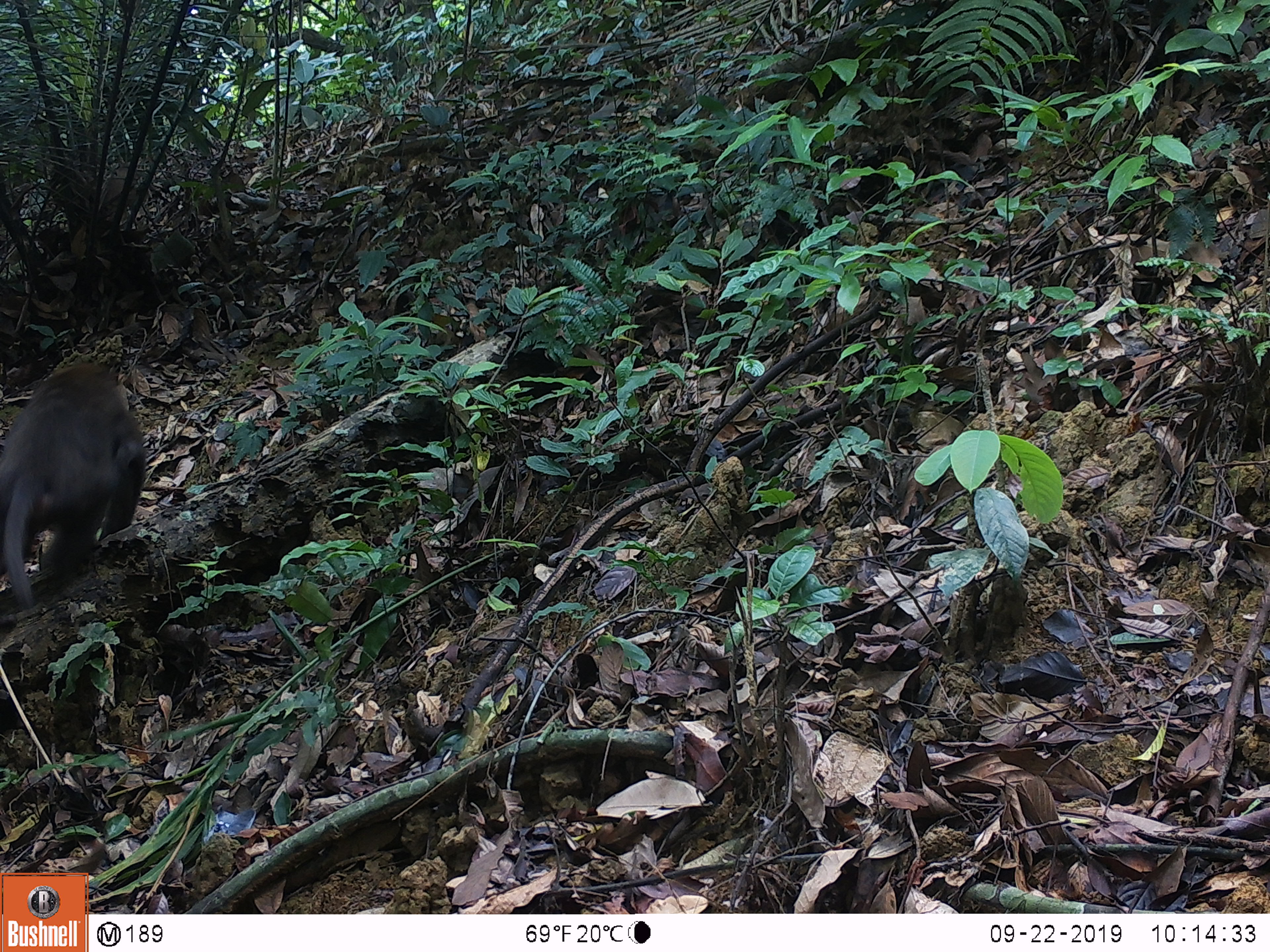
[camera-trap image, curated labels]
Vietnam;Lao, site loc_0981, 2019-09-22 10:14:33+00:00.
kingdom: Animalia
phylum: Chordata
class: Mammalia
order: Primates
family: Cercopithecidae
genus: Macaca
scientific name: Macaca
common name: macaque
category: macaque not stump tailed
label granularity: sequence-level